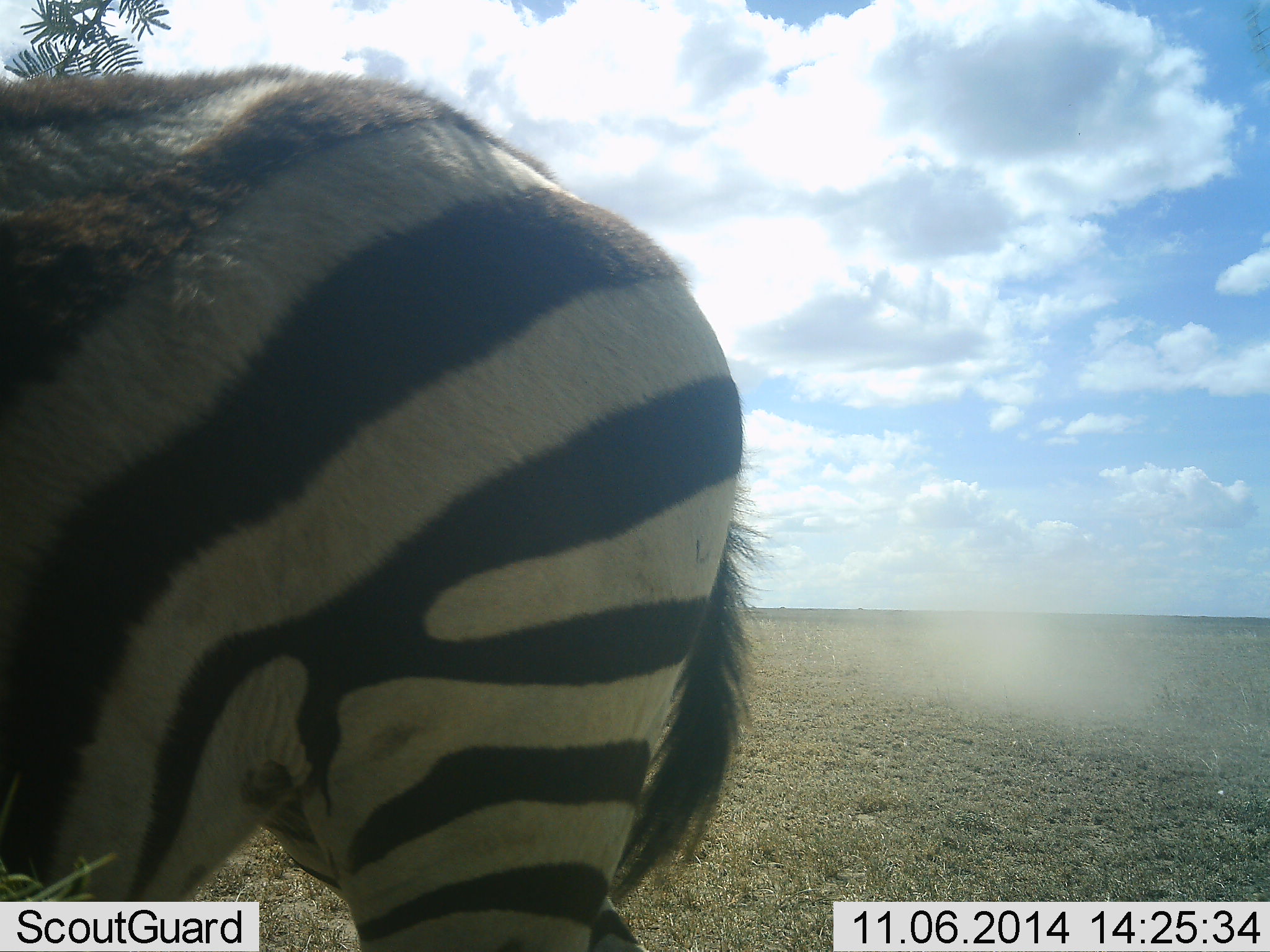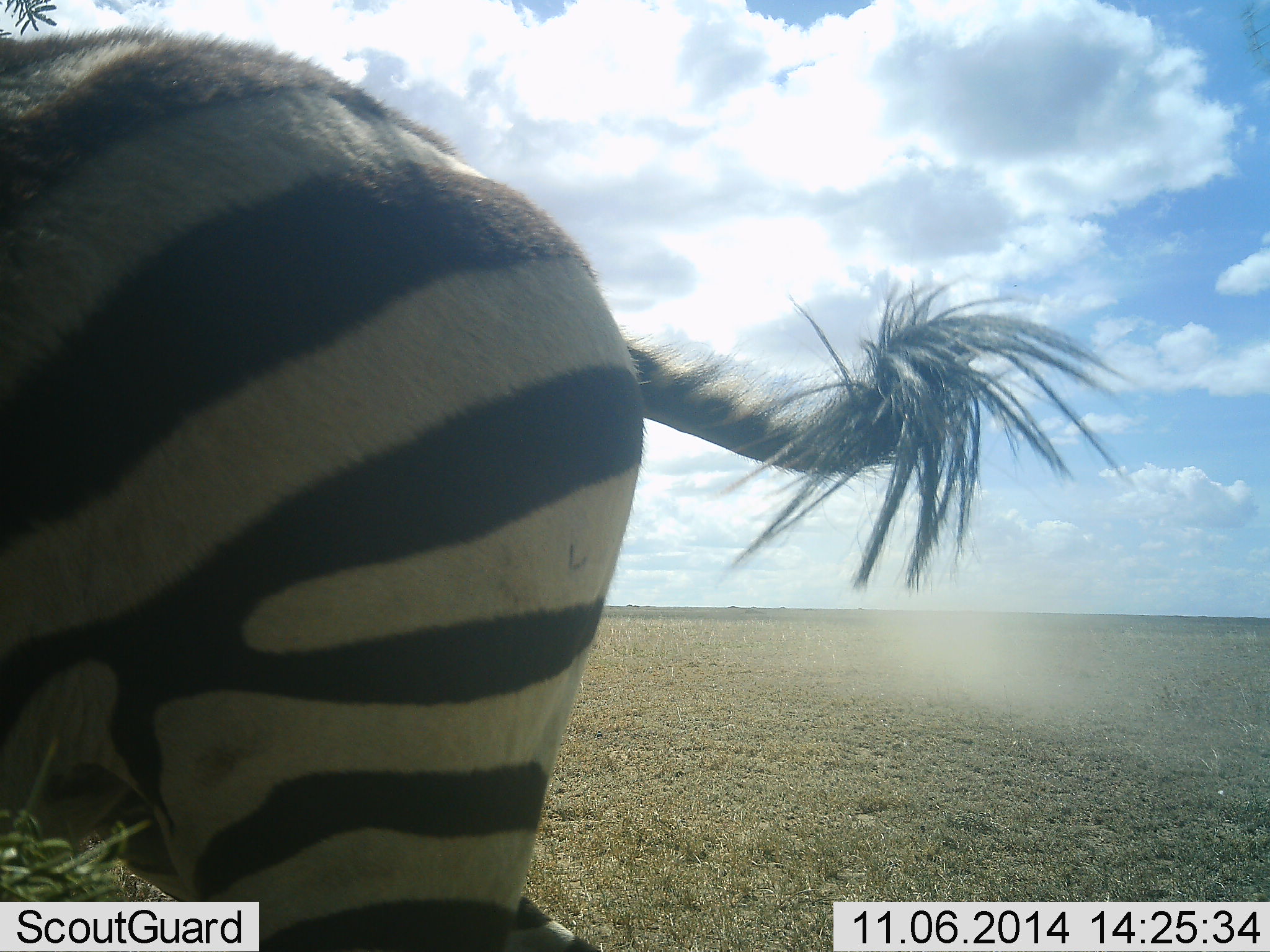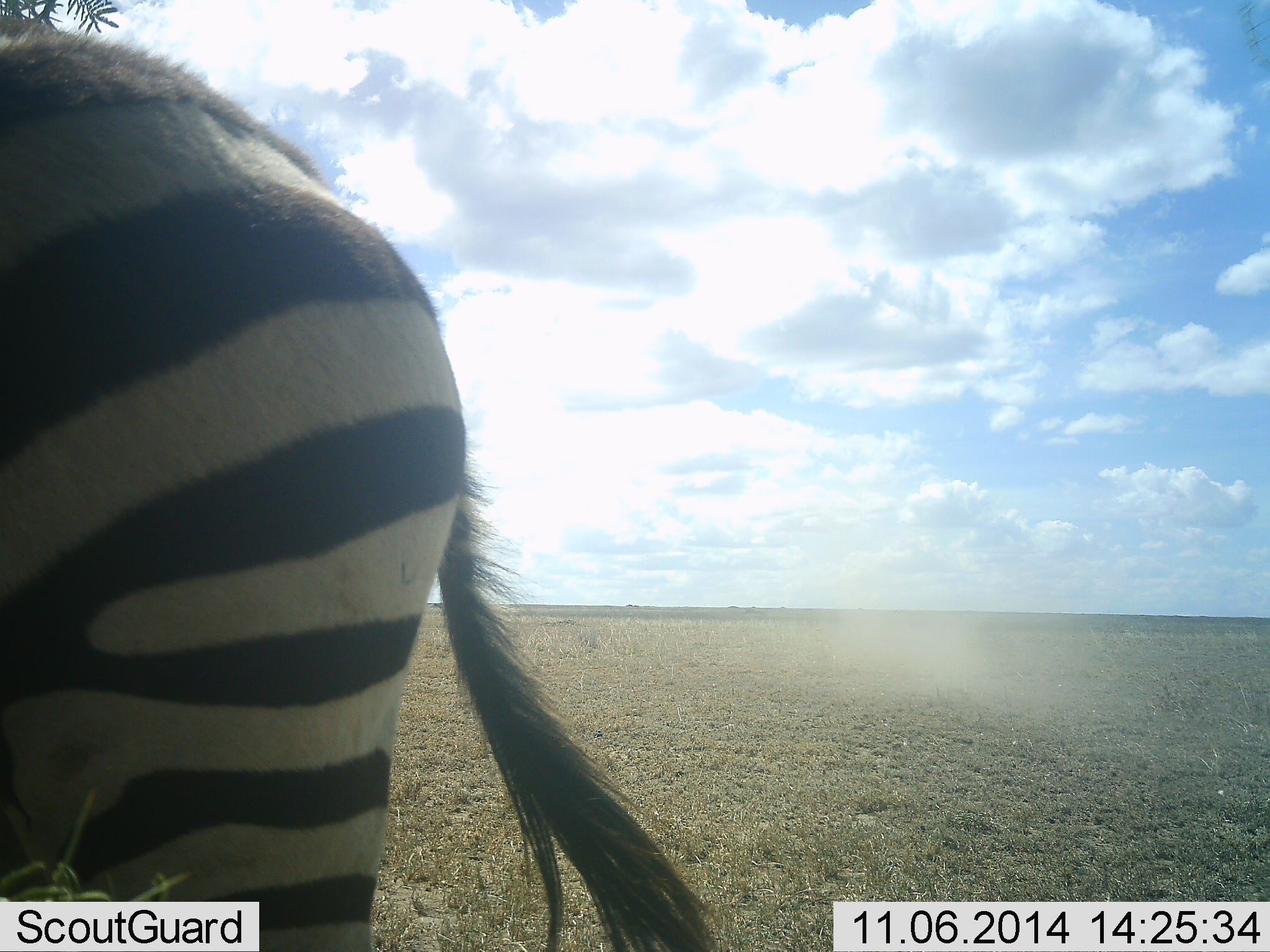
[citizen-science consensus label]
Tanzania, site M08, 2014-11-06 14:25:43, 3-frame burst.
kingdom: Animalia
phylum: Chordata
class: Mammalia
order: Perissodactyla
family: Equidae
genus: Equus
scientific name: Equus quagga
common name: plains zebra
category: zebra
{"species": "zebra (plains zebra) (Equus quagga)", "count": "1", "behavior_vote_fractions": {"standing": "60%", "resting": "0%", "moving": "40%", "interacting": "0%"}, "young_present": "0%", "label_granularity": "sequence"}